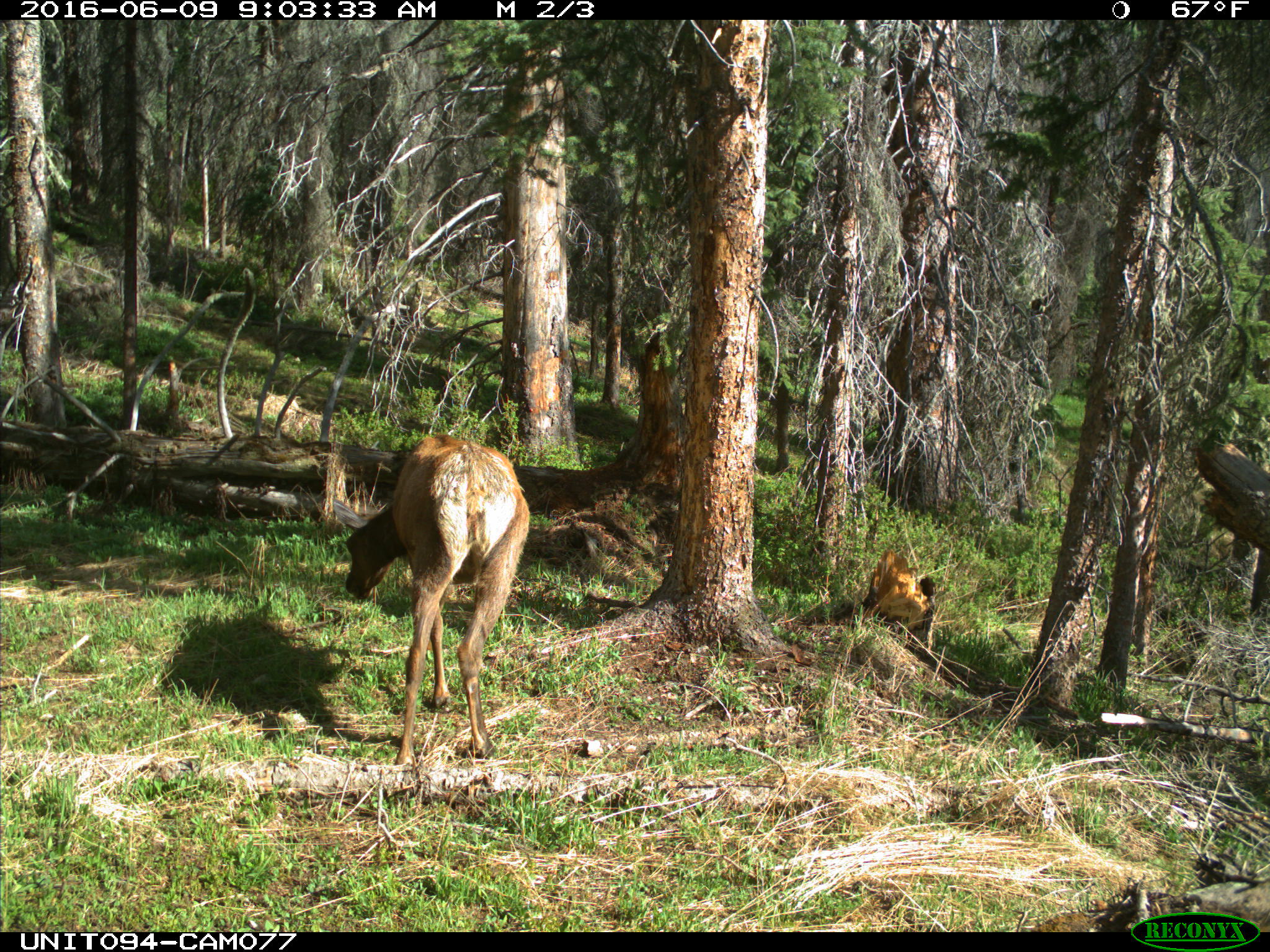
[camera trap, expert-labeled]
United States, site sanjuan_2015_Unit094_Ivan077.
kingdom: Animalia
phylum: Chordata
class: Mammalia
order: Artiodactyla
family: Cervidae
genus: Cervus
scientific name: Cervus elaphus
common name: red deer